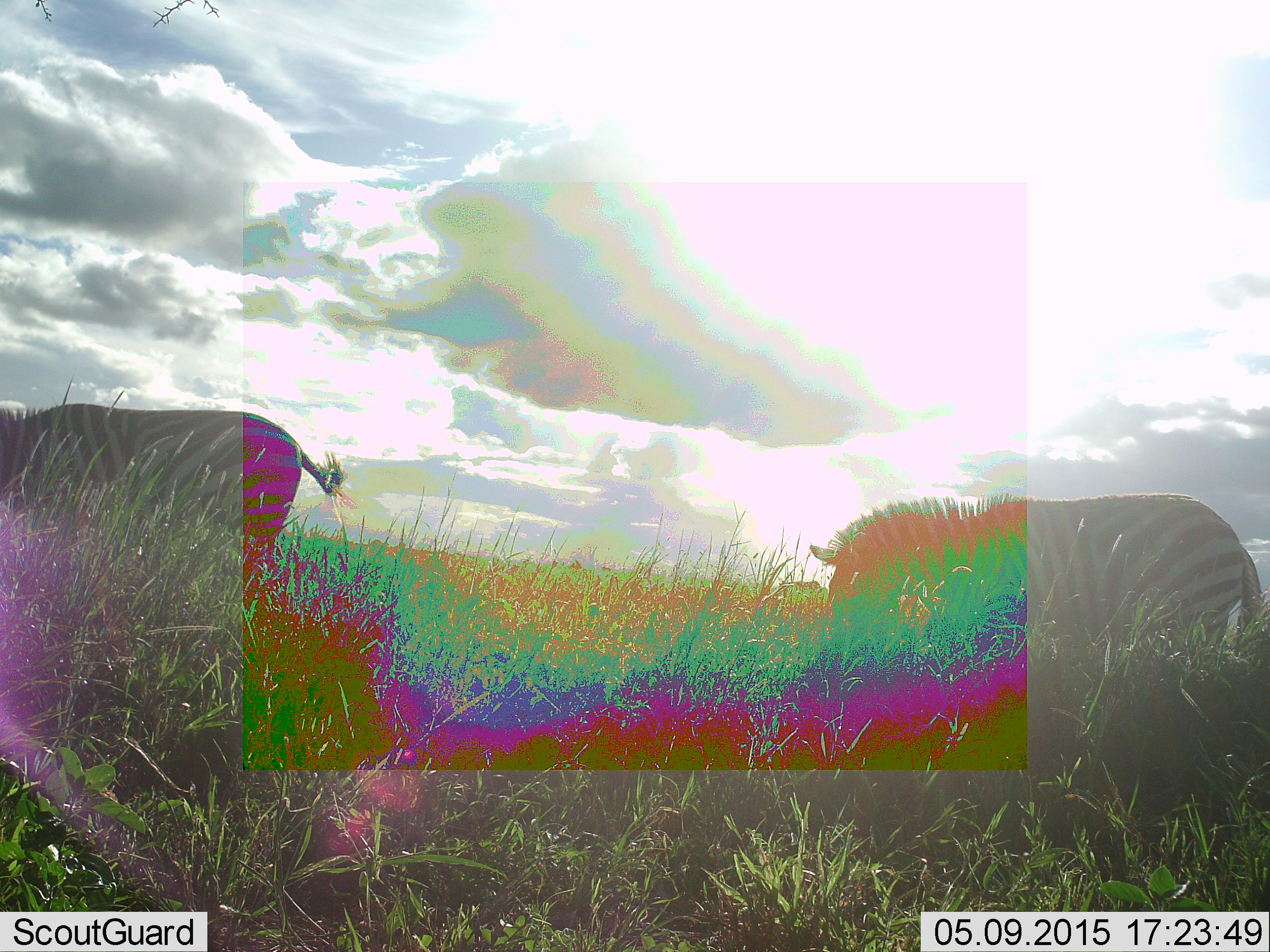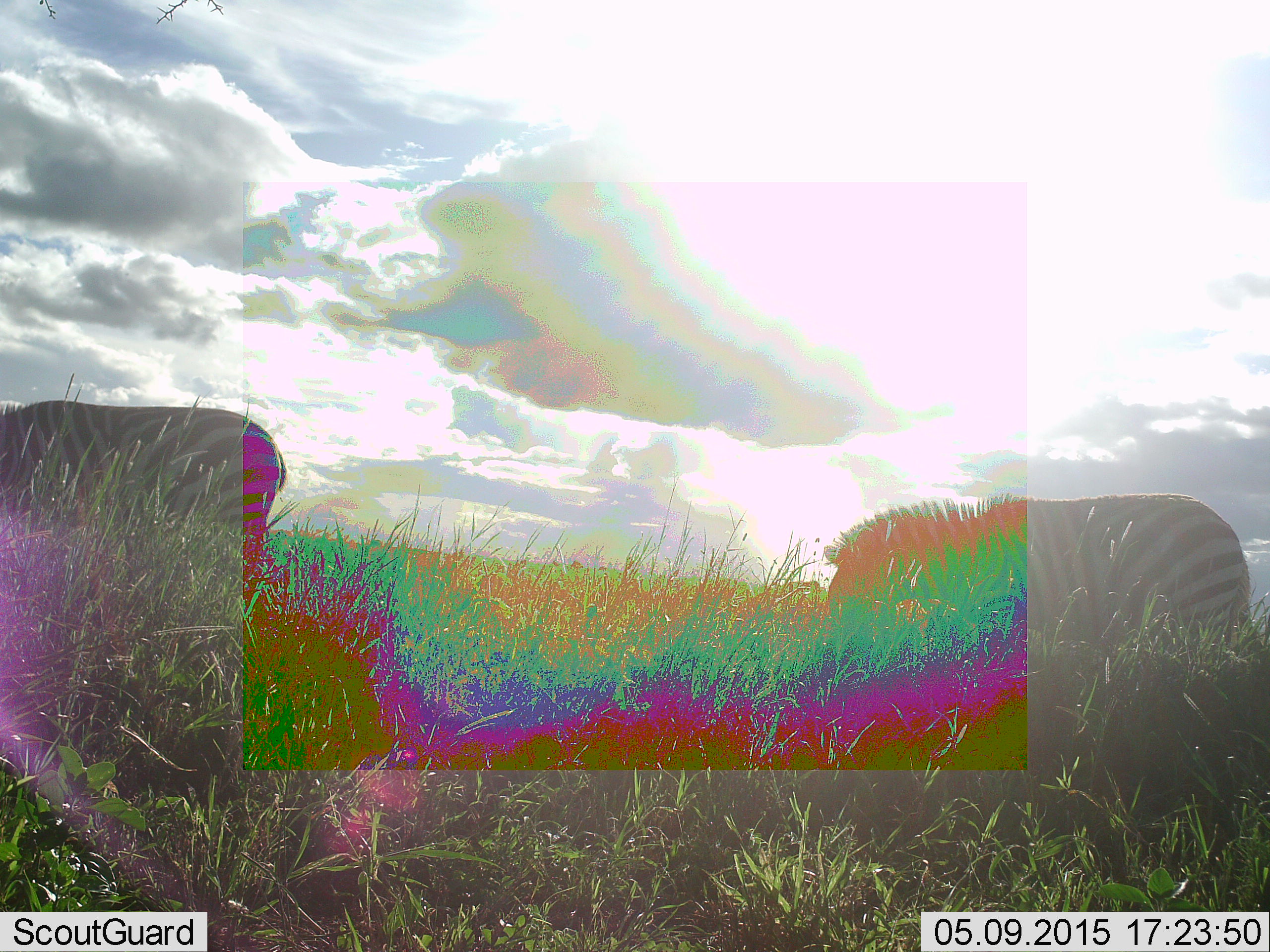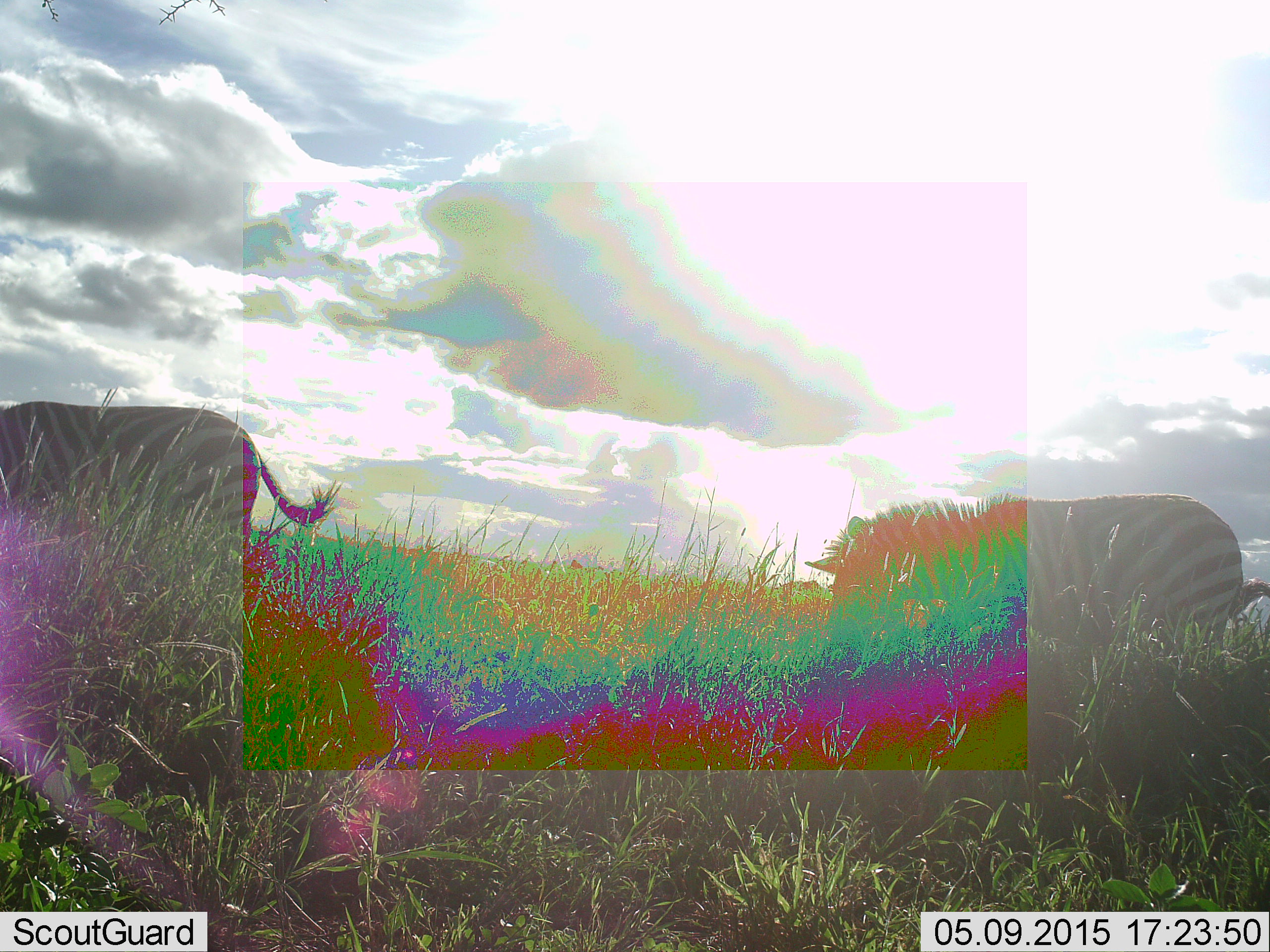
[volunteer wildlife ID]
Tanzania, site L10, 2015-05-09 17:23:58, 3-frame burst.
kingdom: Animalia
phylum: Chordata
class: Mammalia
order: Perissodactyla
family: Equidae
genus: Equus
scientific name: Equus quagga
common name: plains zebra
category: zebra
Zebra (plains zebra) (Equus quagga), count 2. Behavior (volunteer vote fractions): standing 30%, resting 0%, moving 20%, interacting 0%. Young present (vote fraction): 0%. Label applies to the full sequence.